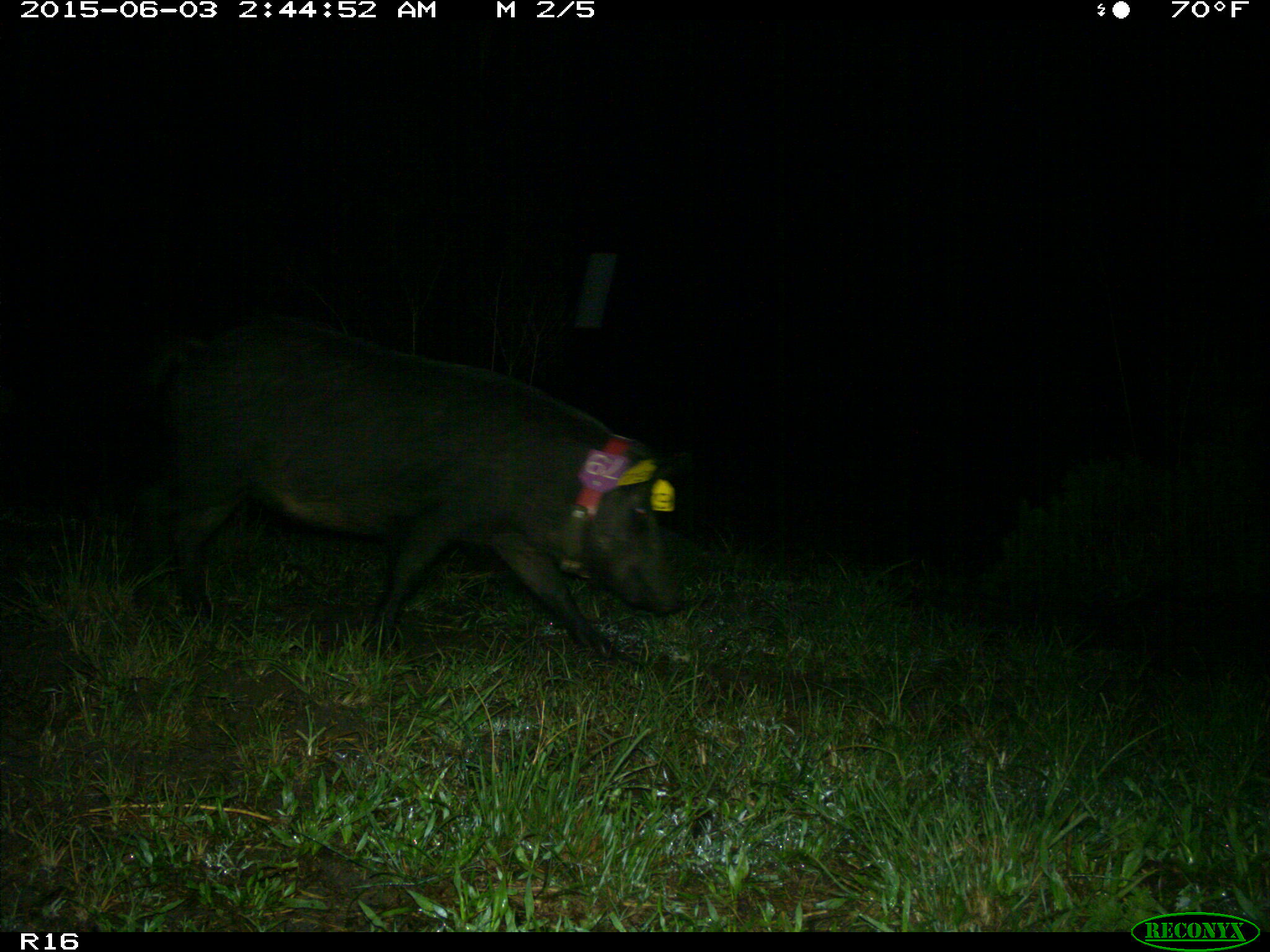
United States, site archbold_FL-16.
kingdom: Animalia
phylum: Chordata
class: Mammalia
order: Artiodactyla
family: Suidae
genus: Sus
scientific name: Sus scrofa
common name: wild boar